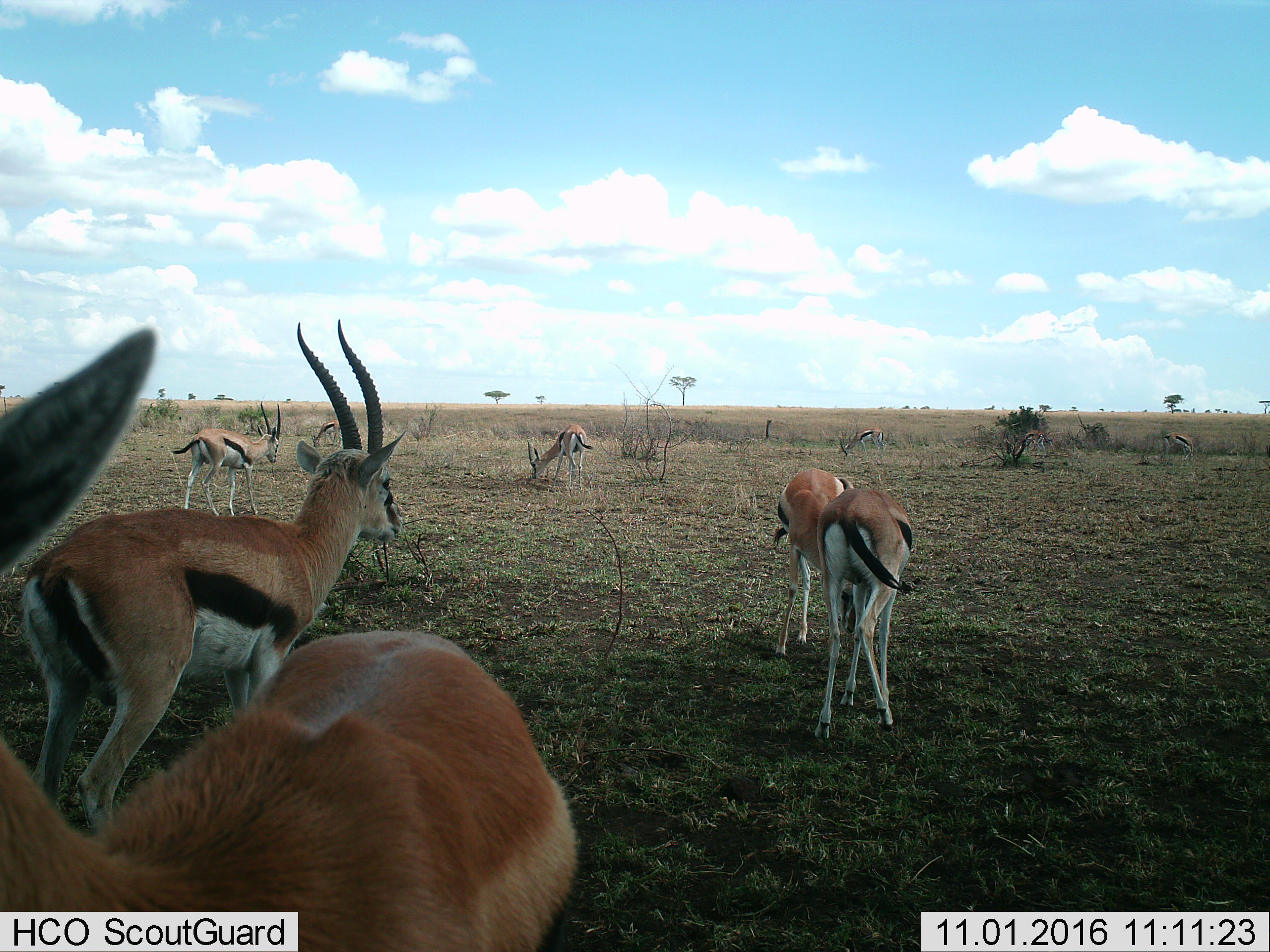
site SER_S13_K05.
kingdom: Animalia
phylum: Chordata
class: Mammalia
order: Artiodactyla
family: Bovidae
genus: Eudorcas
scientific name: Eudorcas thomsonii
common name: thomson's gazelle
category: gazellethomsons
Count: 10.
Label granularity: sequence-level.